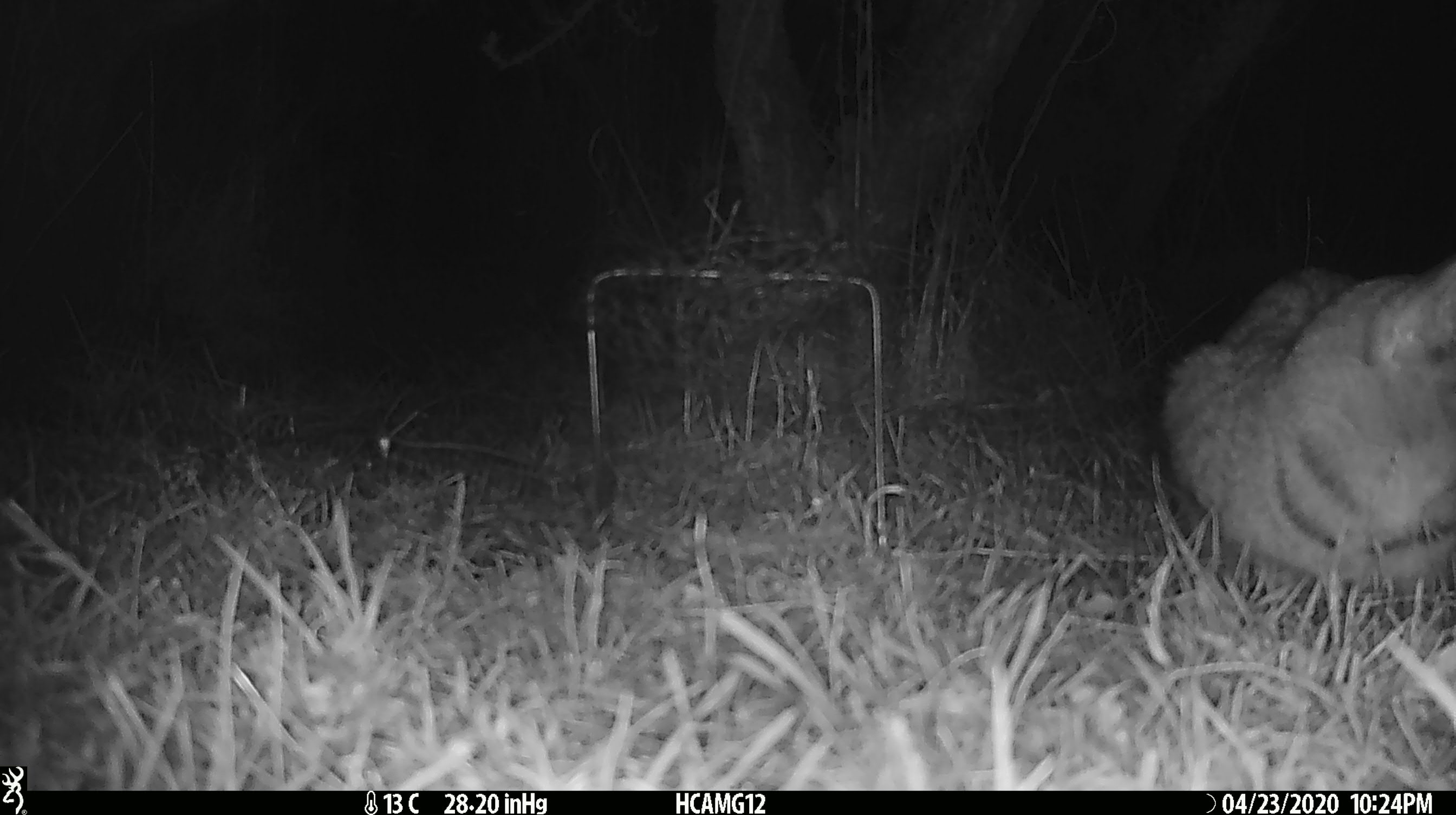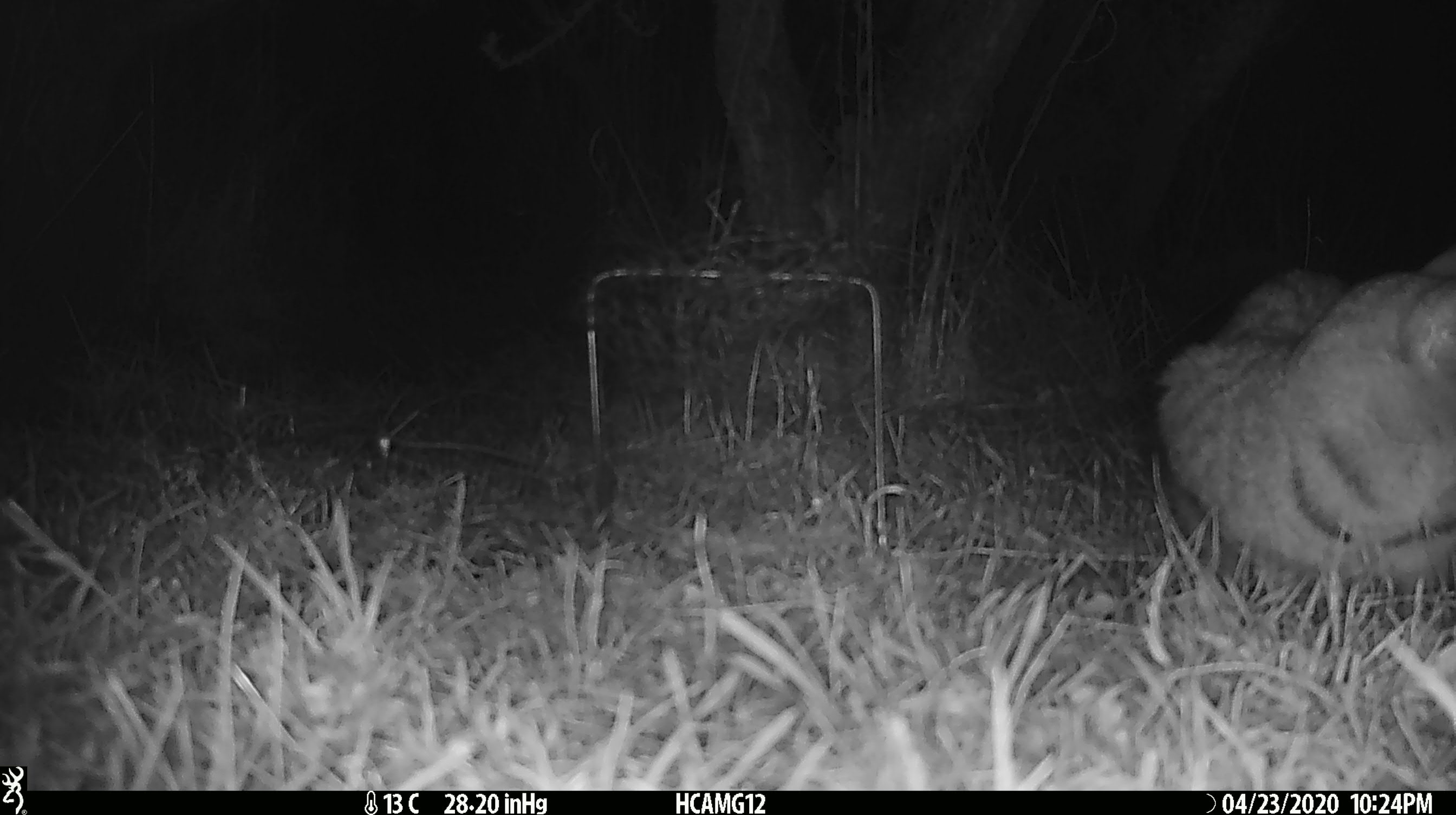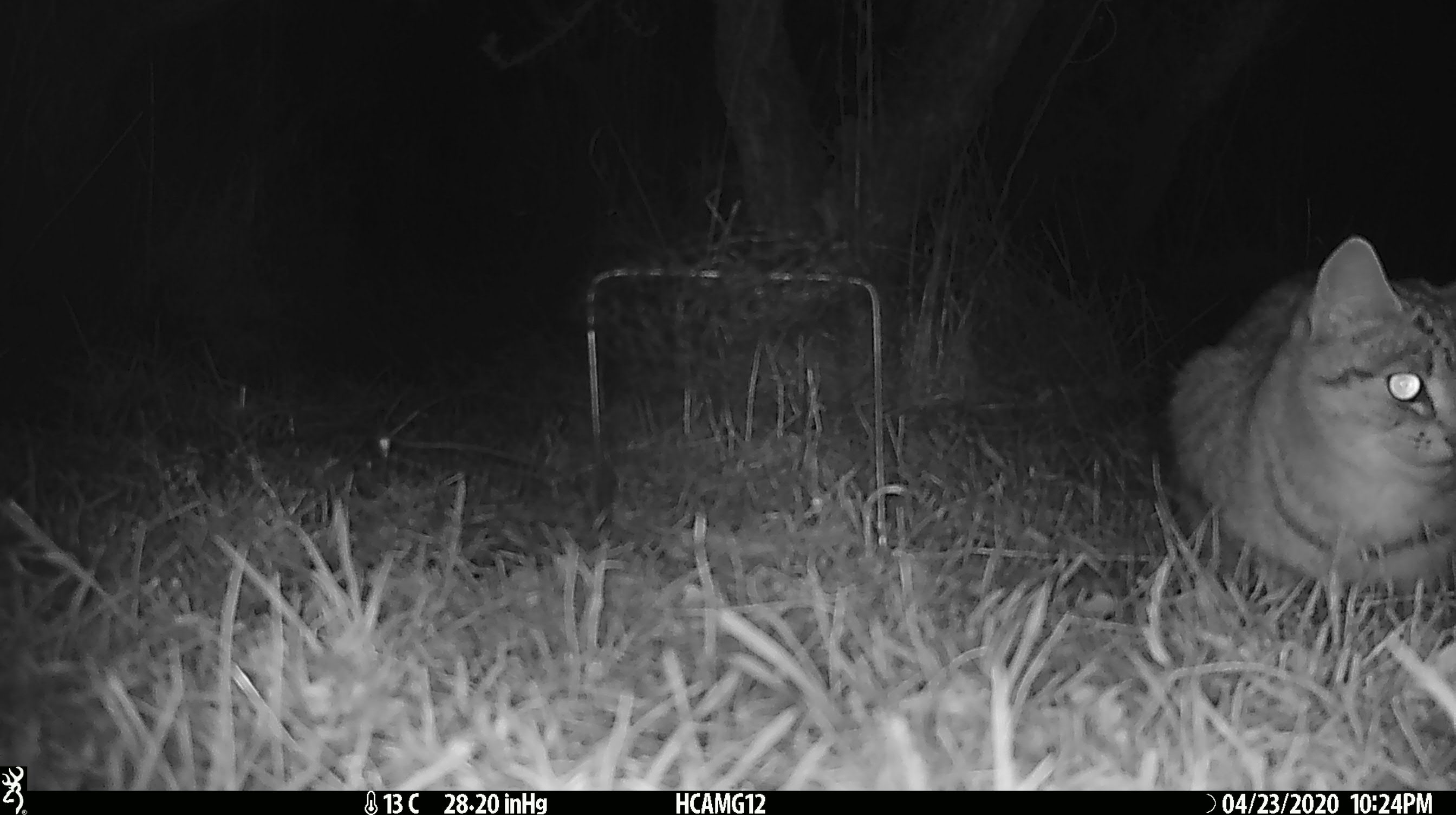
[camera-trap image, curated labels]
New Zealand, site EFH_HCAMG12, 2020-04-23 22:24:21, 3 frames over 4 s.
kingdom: Animalia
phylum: Chordata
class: Mammalia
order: Carnivora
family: Felidae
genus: Felis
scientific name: Felis catus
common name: domestic cat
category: cat